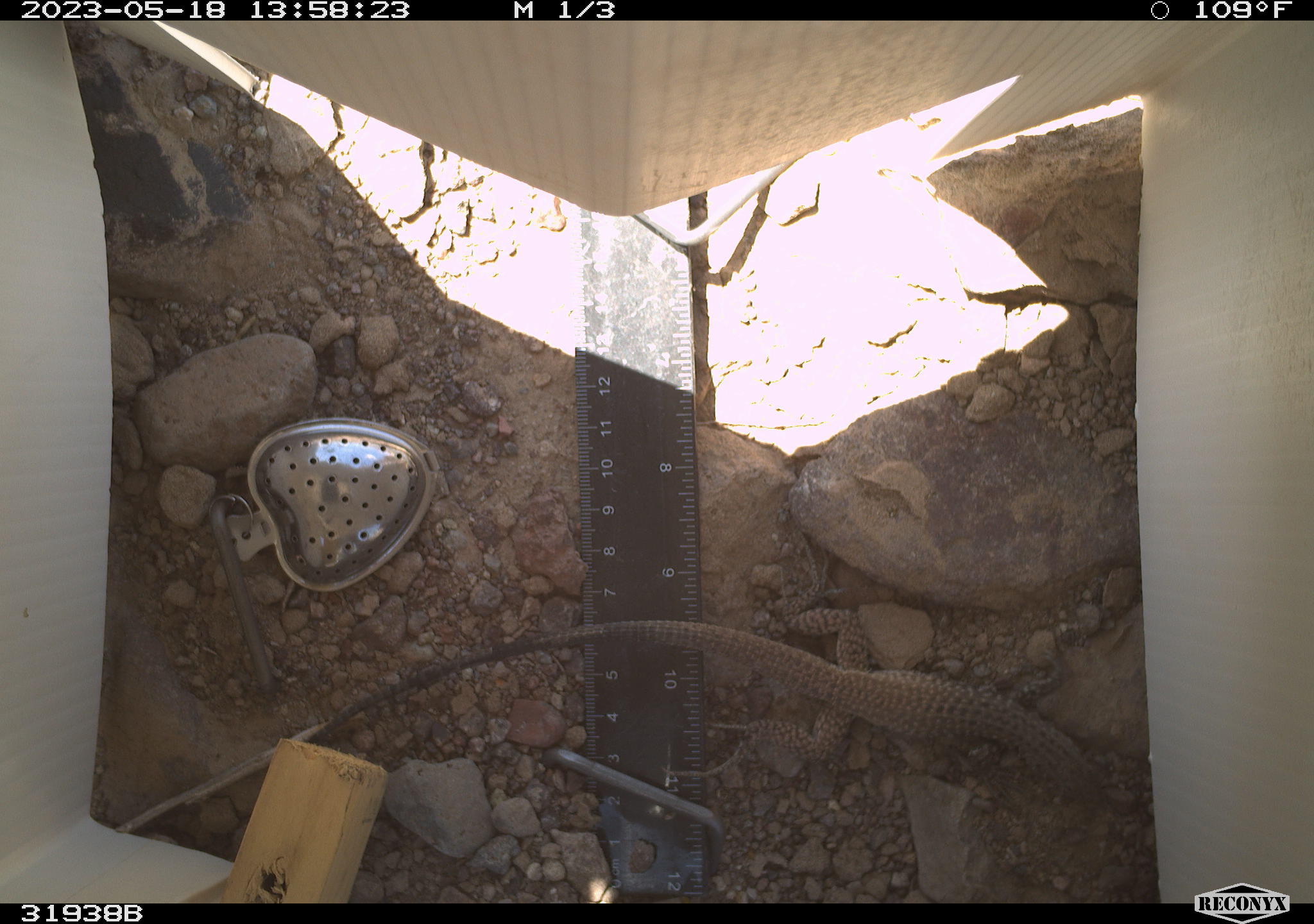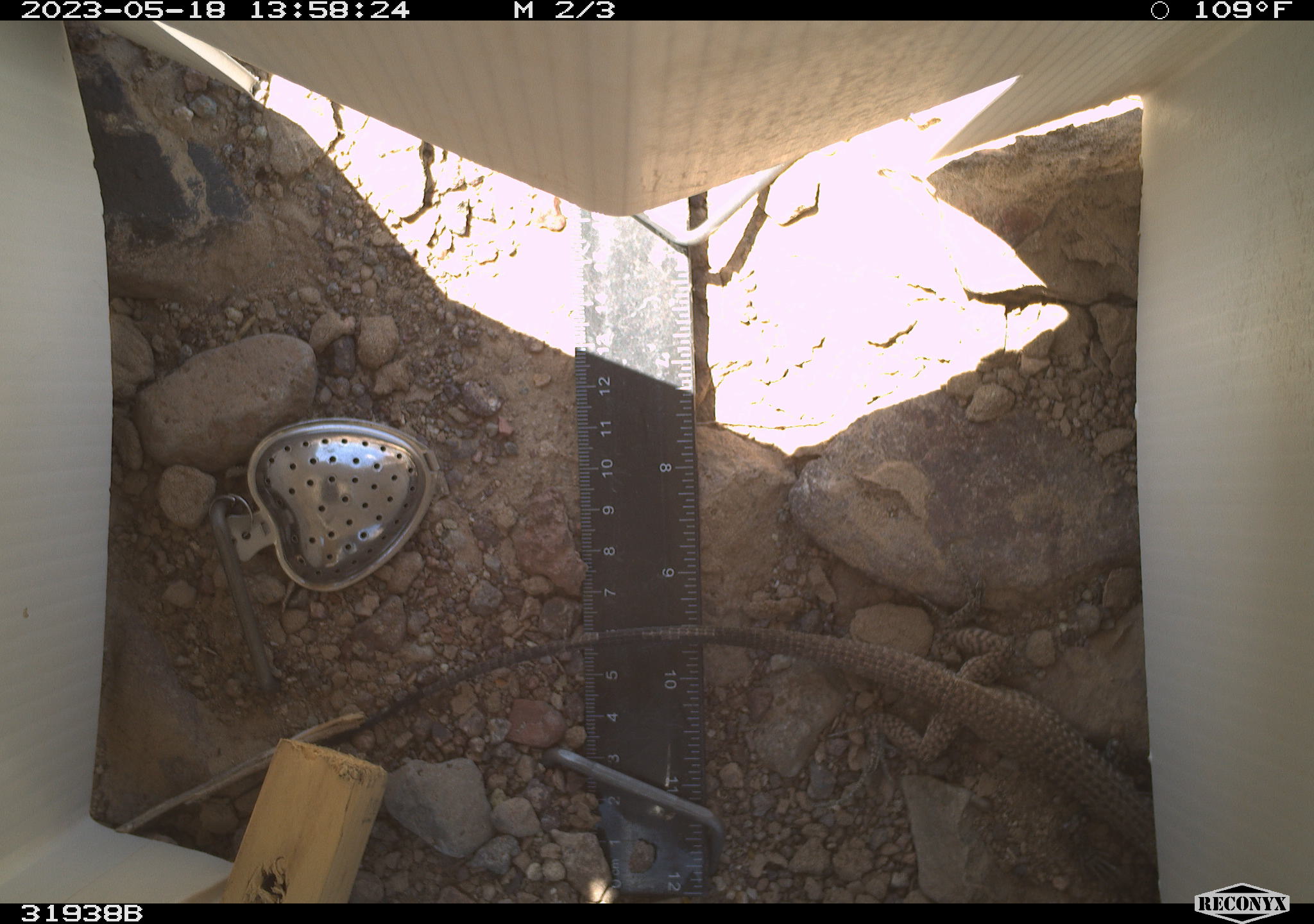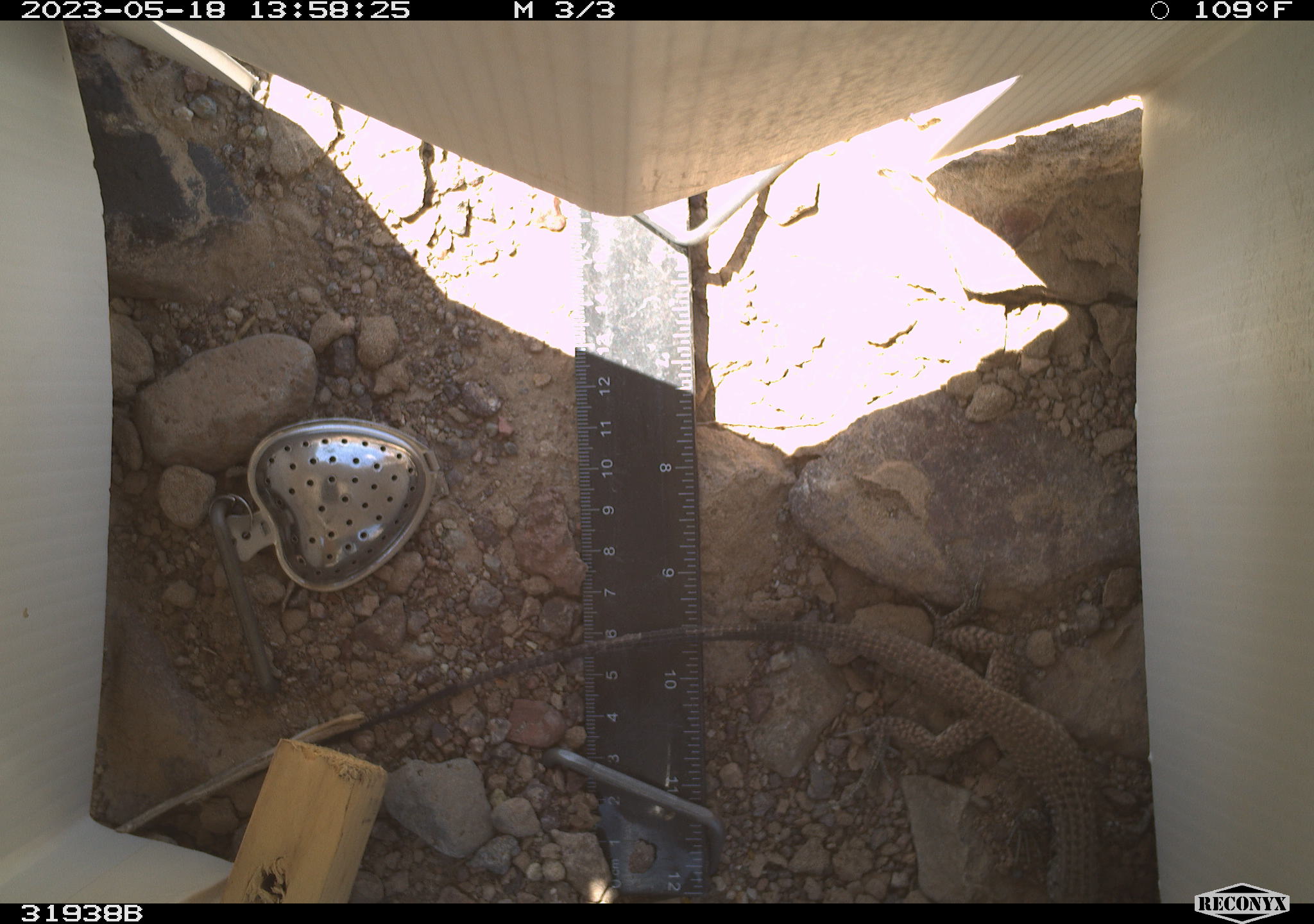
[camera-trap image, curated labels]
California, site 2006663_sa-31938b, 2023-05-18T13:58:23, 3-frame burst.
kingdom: Animalia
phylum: Chordata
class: Reptilia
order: Squamata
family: Teiidae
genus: Aspidoscelis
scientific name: Aspidoscelis tigris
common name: western whiptail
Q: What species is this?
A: Western whiptail (Aspidoscelis tigris).